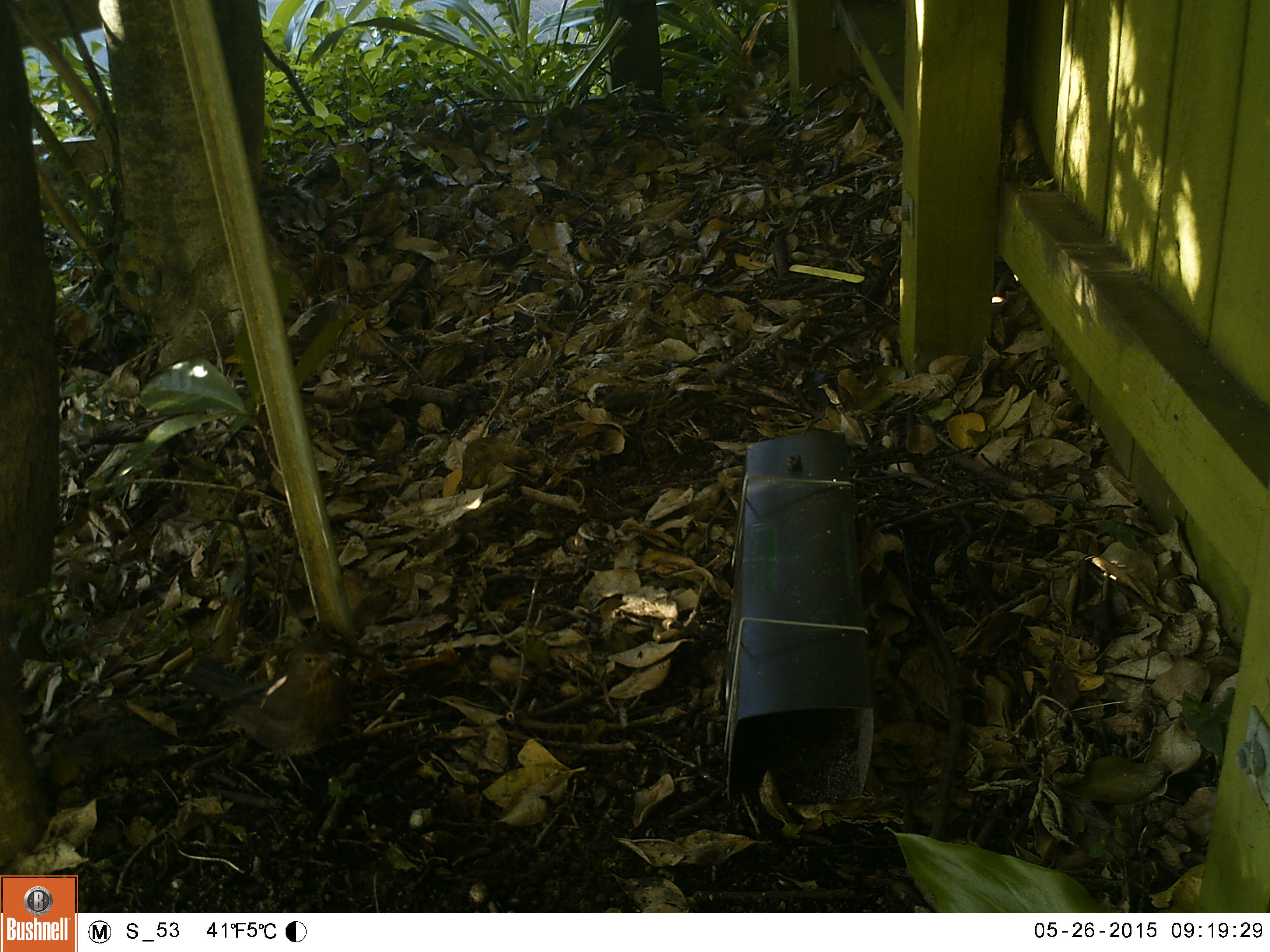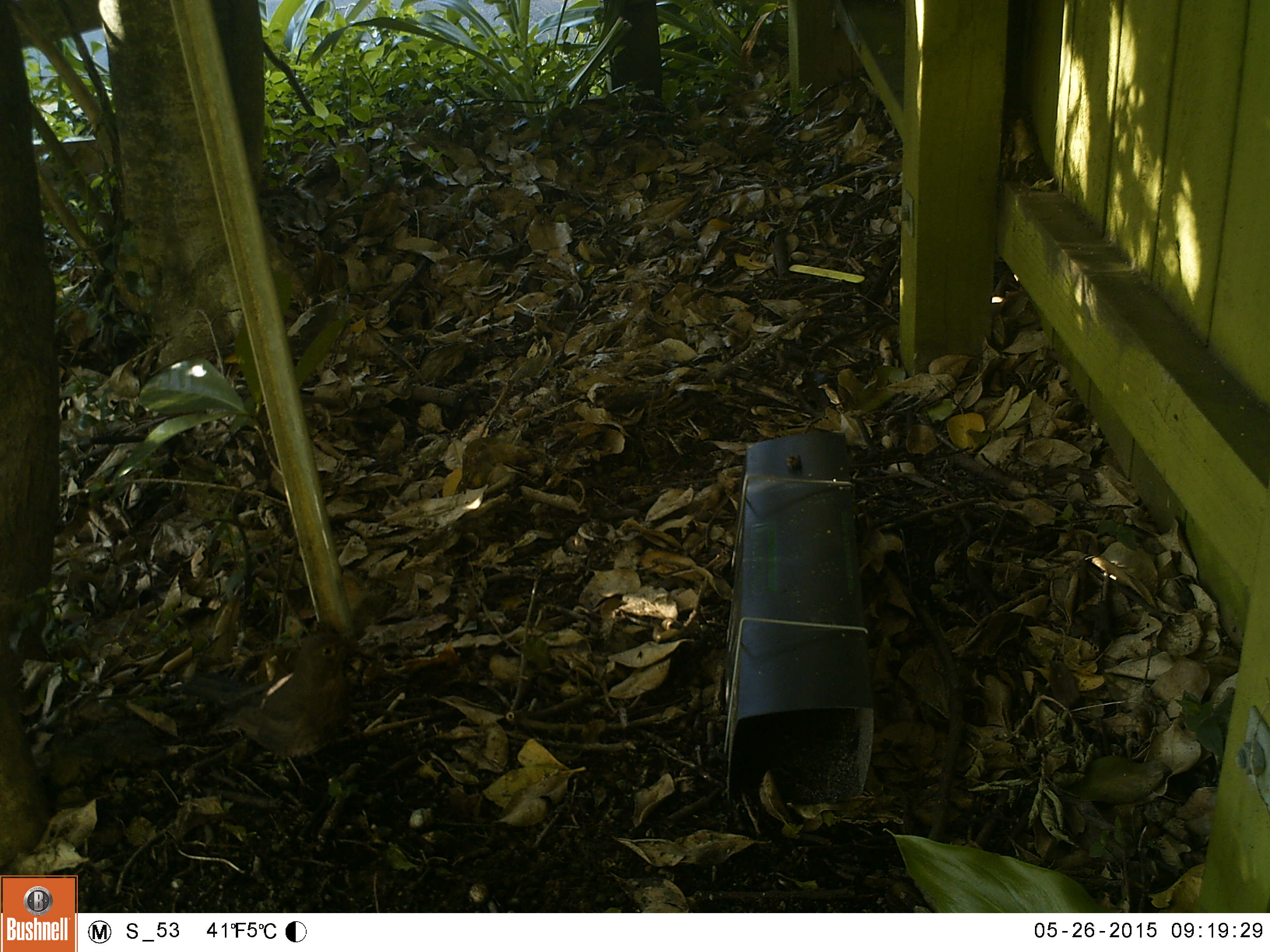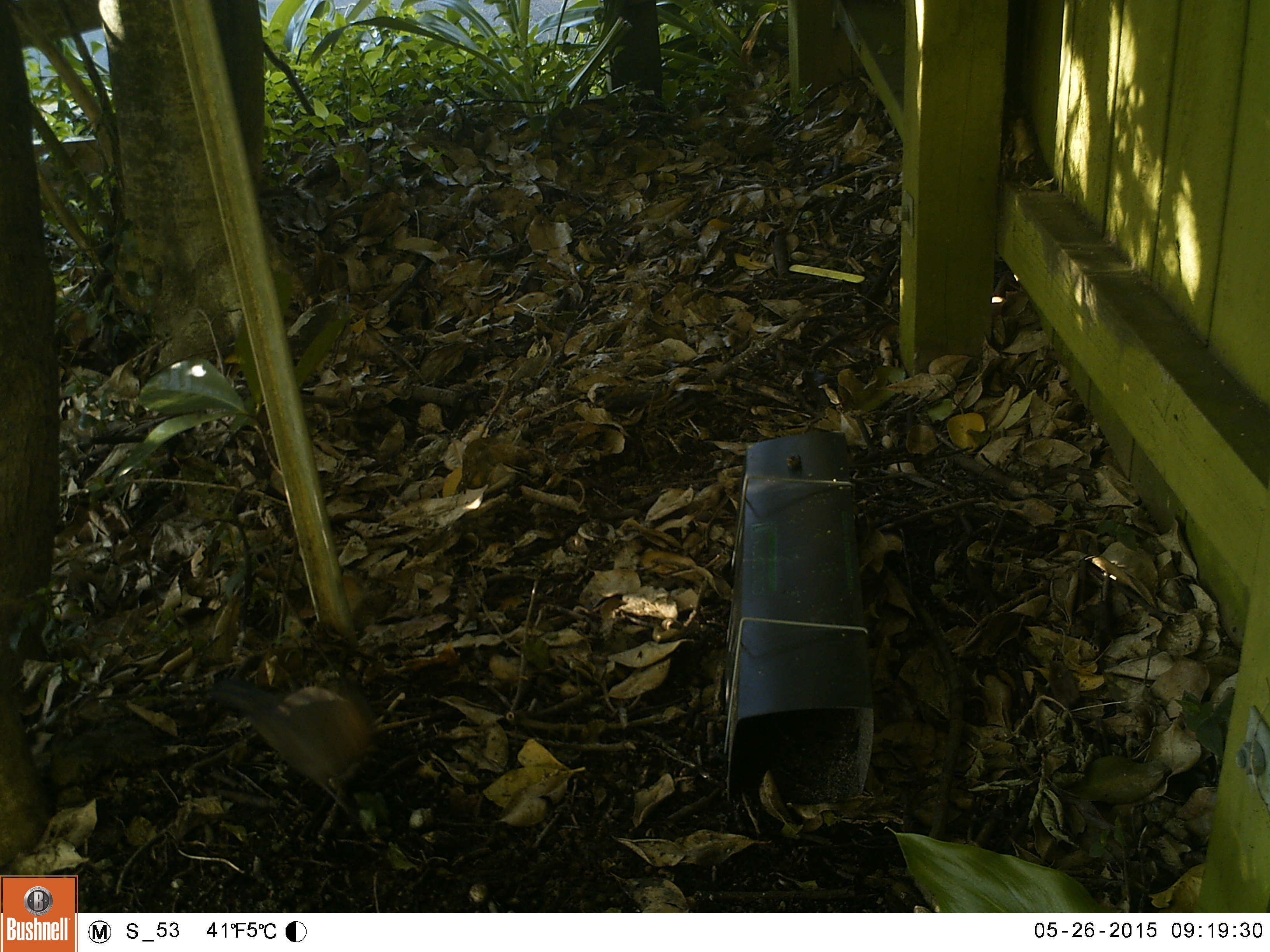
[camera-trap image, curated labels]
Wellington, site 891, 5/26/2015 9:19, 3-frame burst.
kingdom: Animalia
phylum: Chordata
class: Aves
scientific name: Aves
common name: bird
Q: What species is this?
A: Bird (Aves).